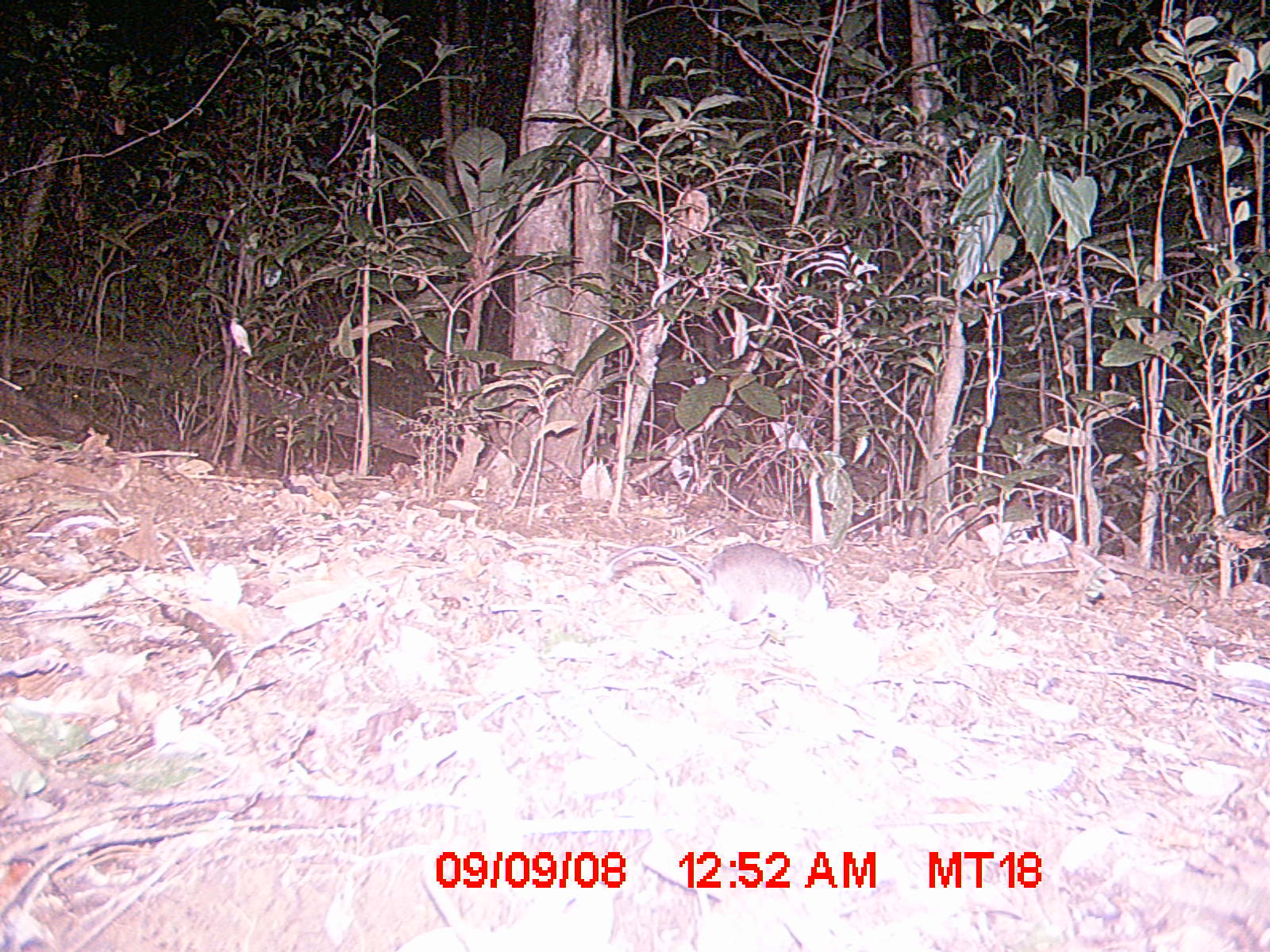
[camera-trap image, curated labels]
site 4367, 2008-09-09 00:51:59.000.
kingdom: Animalia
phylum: Chordata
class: Mammalia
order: Rodentia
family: Nesomyidae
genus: Eliurus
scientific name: Eliurus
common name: eliurus rat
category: eliurus sp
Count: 1.